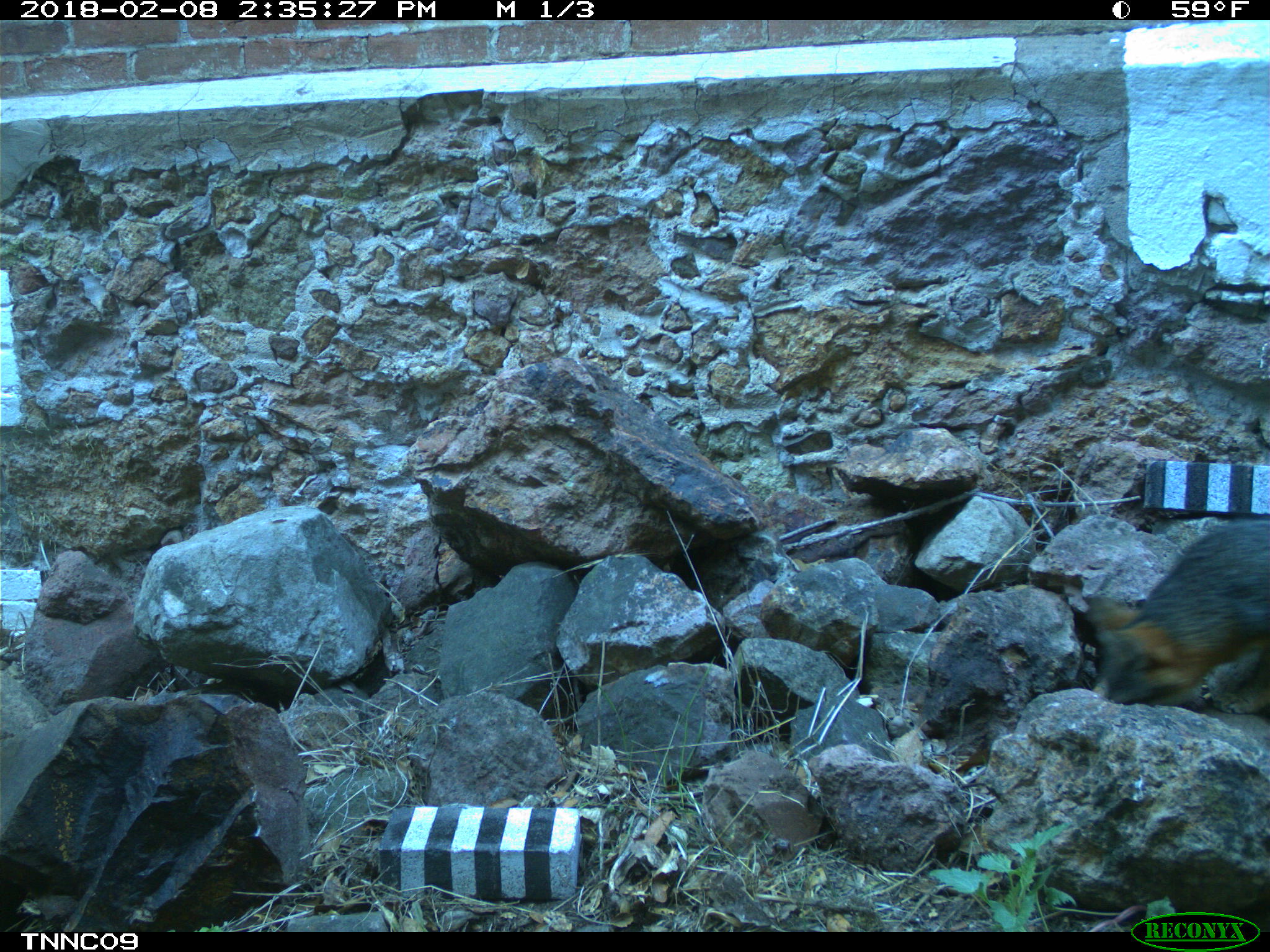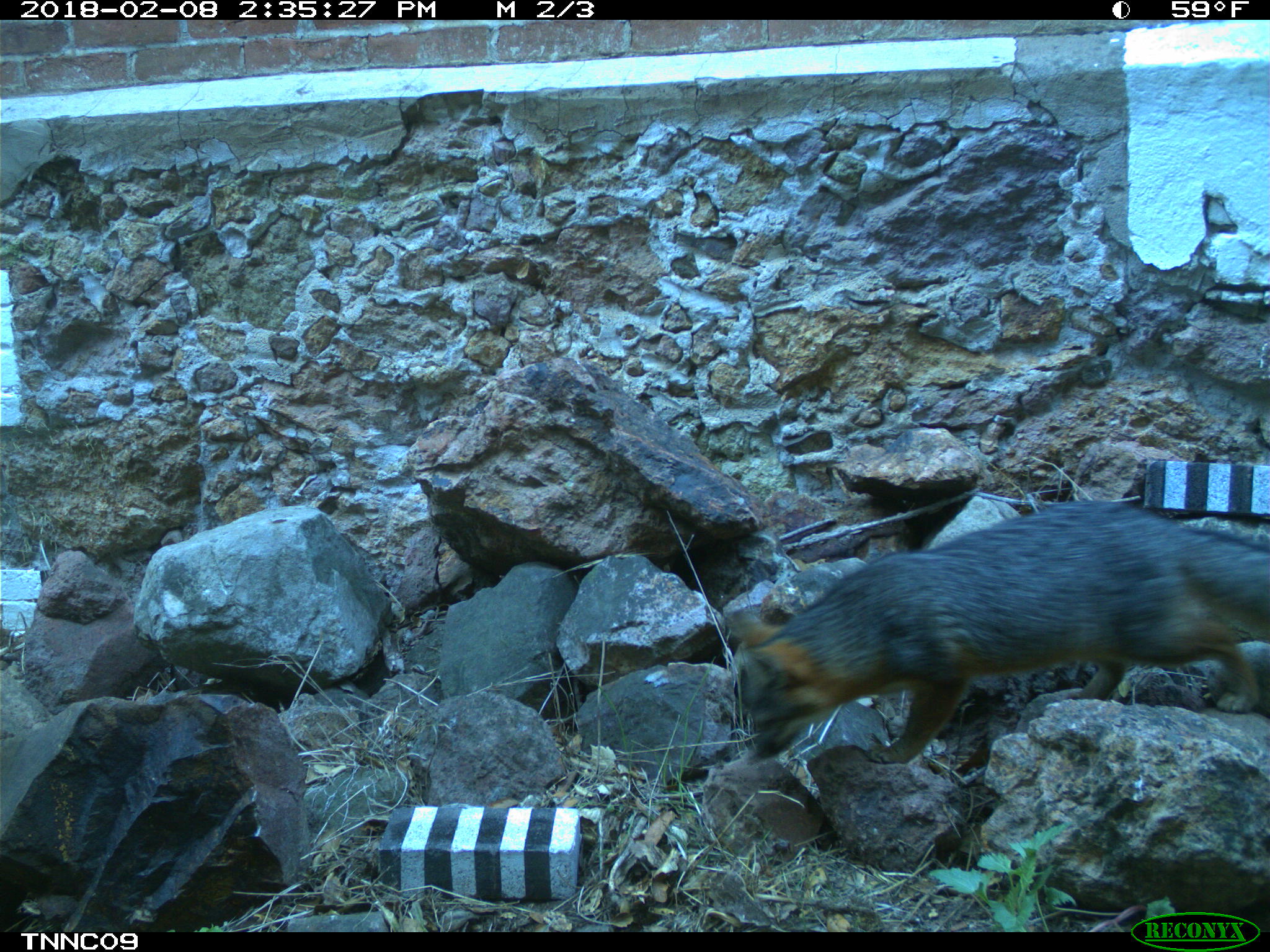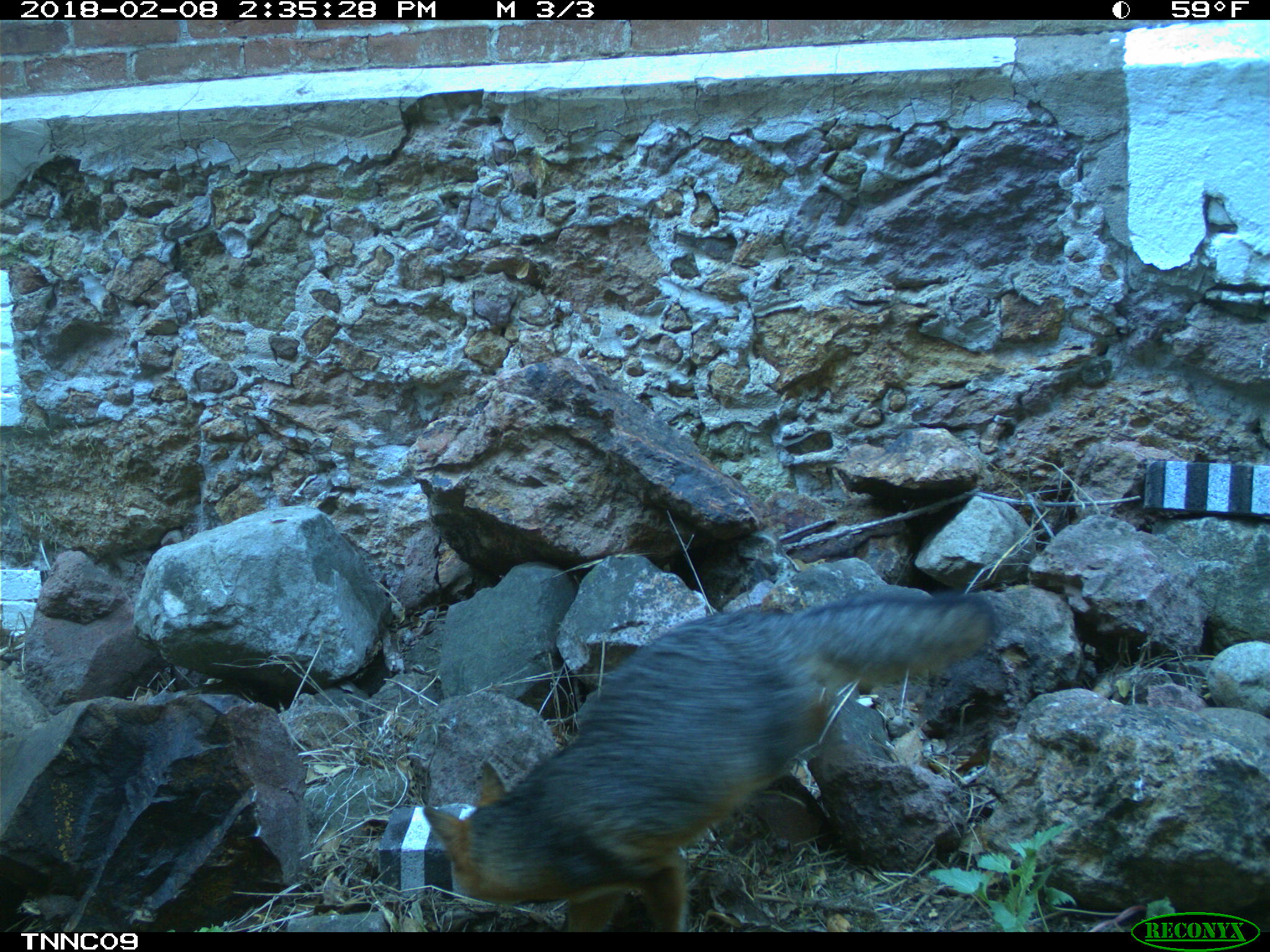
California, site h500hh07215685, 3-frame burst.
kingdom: Animalia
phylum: Chordata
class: Mammalia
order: Carnivora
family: Canidae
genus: Urocyon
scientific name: Urocyon littoralis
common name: island fox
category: fox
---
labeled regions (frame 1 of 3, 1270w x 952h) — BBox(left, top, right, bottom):
fox: BBox(1087, 523, 1269, 715)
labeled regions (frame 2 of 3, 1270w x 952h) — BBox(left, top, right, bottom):
fox: BBox(727, 498, 1269, 764)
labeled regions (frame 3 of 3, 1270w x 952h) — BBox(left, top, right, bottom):
fox: BBox(422, 593, 997, 933)